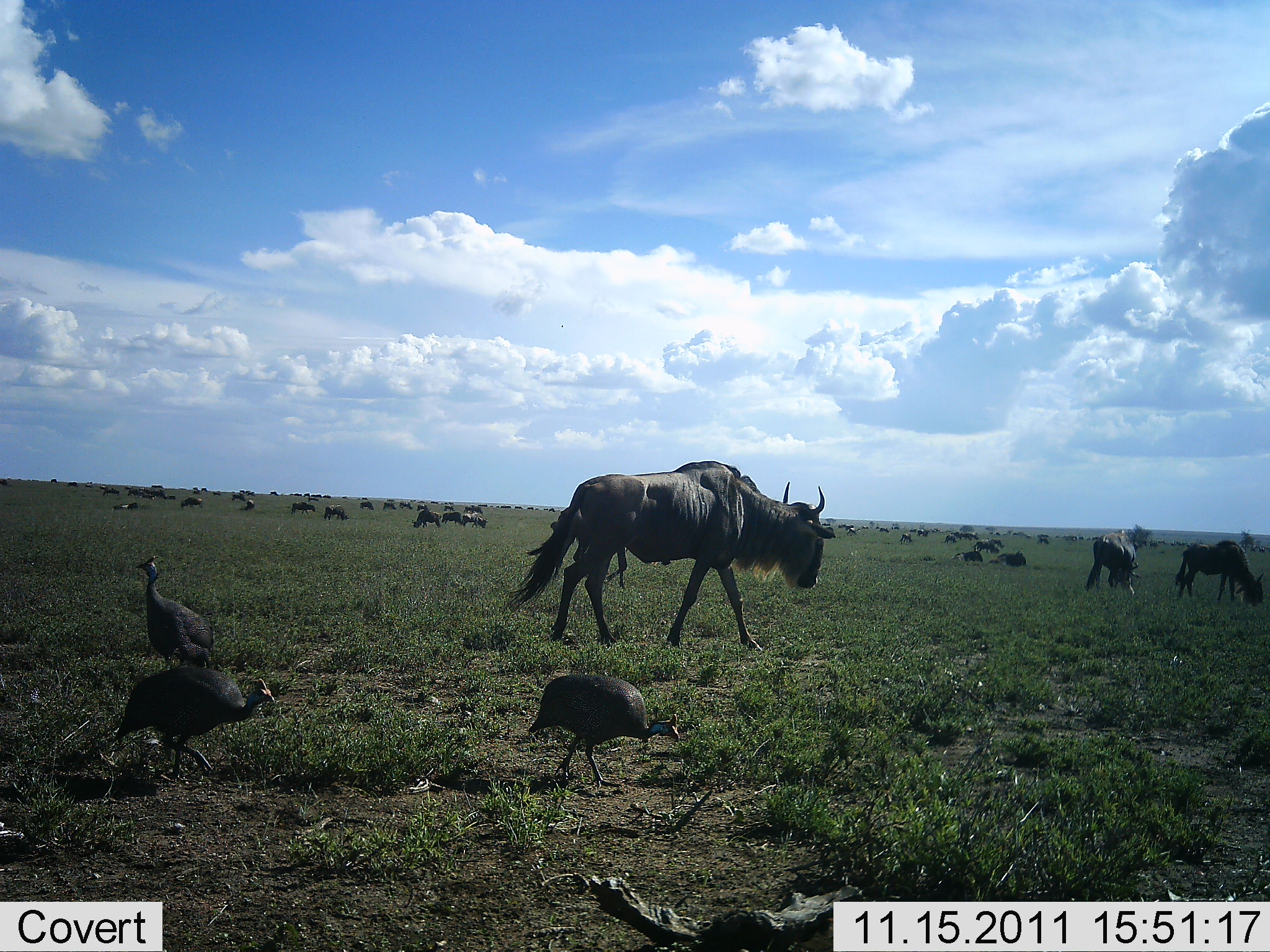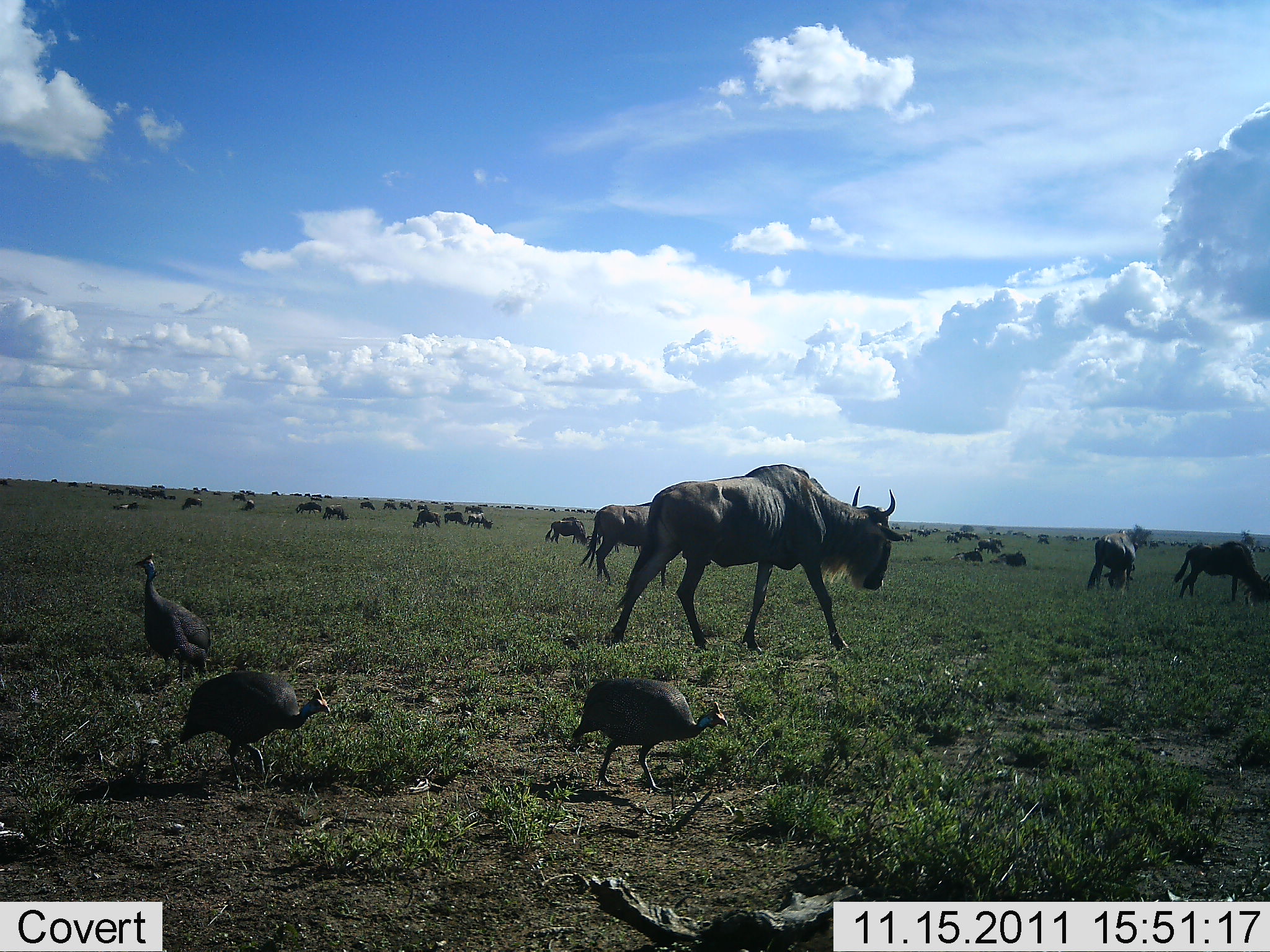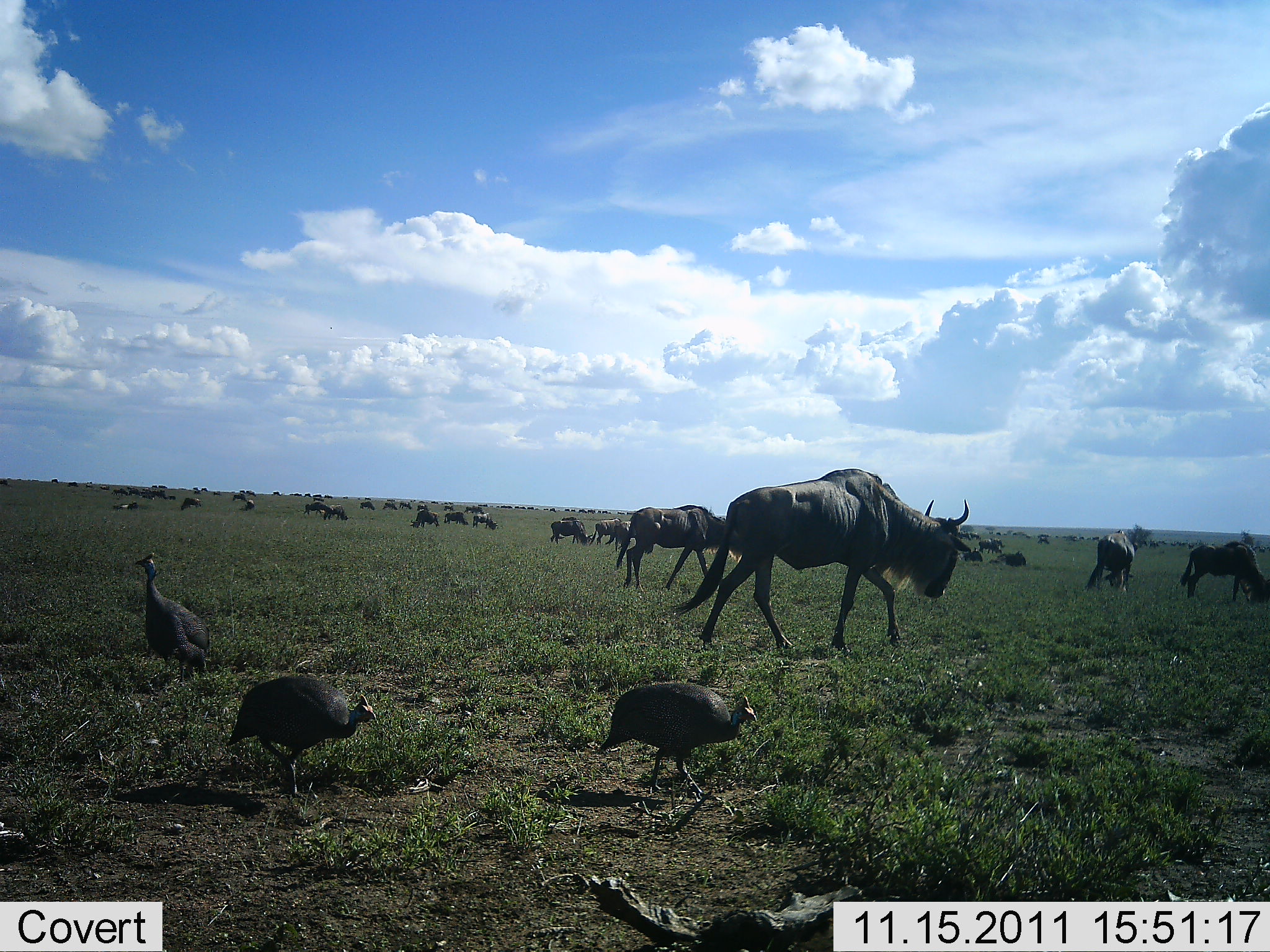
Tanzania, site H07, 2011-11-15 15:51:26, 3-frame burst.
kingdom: Animalia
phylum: Chordata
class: Aves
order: Galliformes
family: Numididae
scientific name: Numididae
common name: guinea fowl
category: guineafowl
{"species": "guineafowl (guinea fowl) (Numididae)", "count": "3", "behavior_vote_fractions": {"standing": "43%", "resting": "7%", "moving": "86%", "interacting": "0%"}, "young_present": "0%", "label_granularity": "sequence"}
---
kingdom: Animalia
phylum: Chordata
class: Mammalia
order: Artiodactyla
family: Bovidae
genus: Connochaetes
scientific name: Connochaetes taurinus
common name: blue wildebeest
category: wildebeest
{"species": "wildebeest (blue wildebeest) (Connochaetes taurinus)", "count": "11-50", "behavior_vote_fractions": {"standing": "39%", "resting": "11%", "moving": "78%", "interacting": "11%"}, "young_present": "6%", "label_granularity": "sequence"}